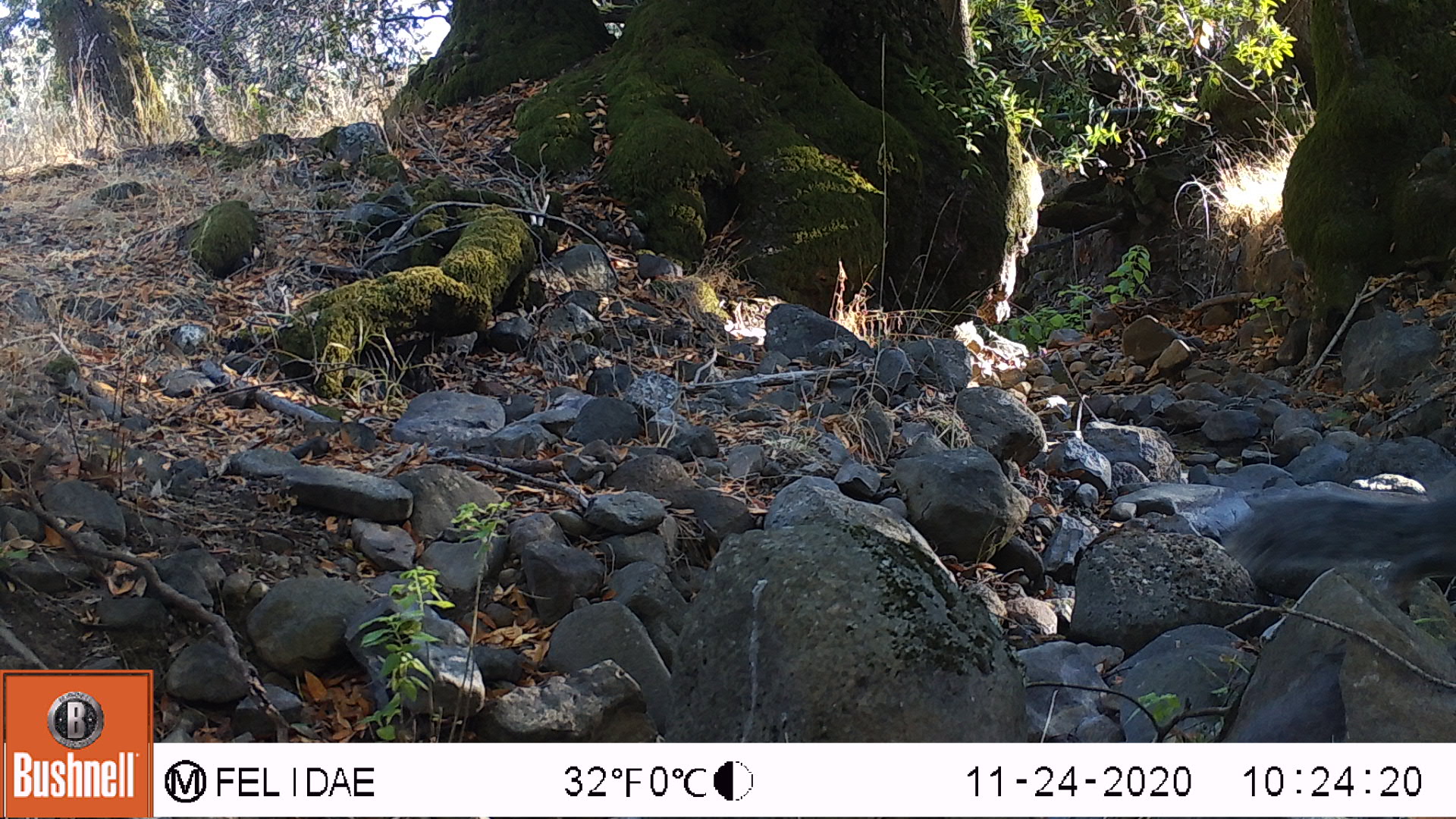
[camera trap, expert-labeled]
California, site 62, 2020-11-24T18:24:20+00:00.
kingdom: Animalia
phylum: Chordata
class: Mammalia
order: Rodentia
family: Sciuridae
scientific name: Sciuridae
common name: squirrel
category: unknown squirrel